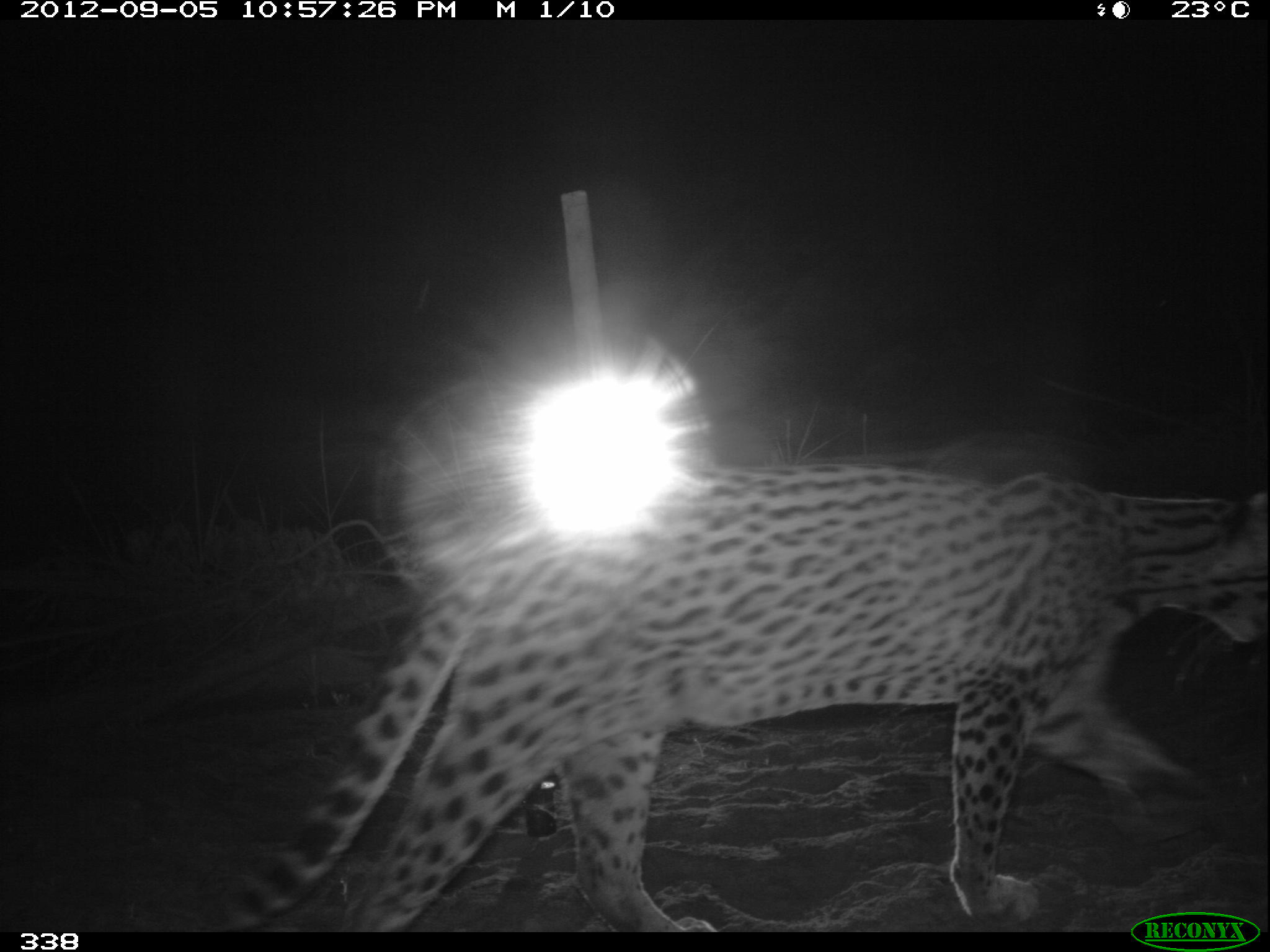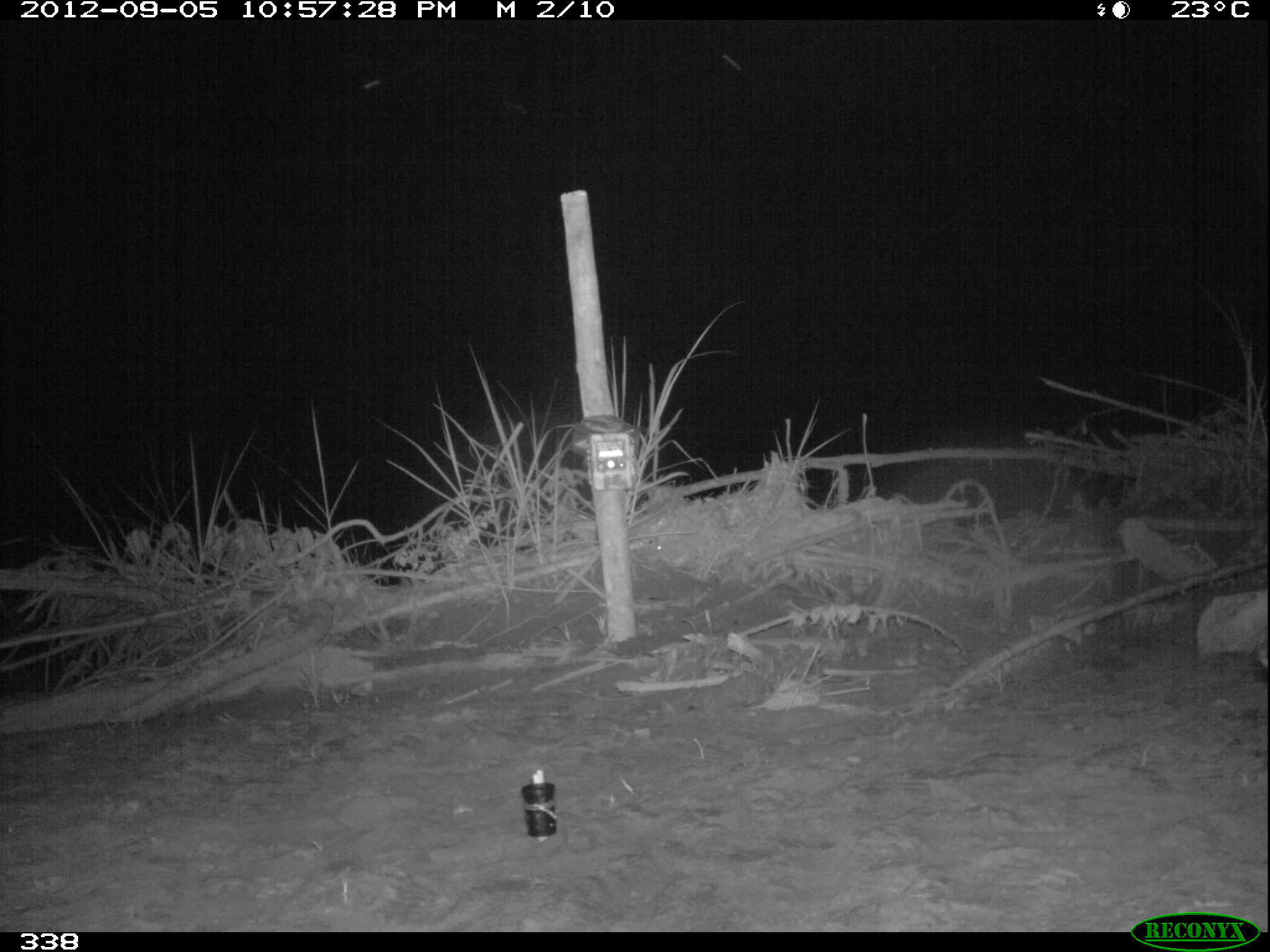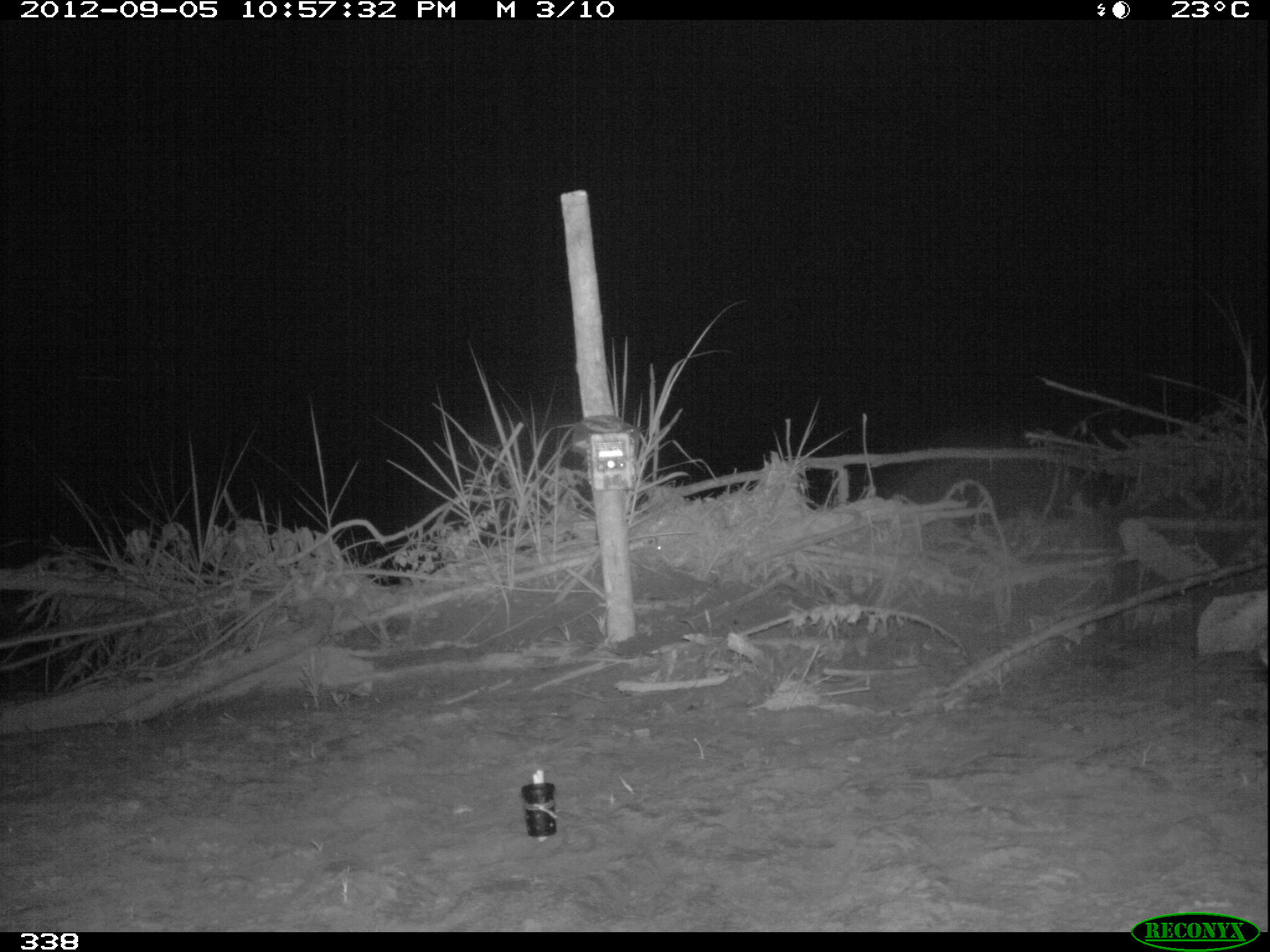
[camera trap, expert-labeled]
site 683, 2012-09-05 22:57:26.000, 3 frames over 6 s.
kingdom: Animalia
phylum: Chordata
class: Mammalia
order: Carnivora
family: Felidae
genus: Leopardus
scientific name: Leopardus pardalis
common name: ocelot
Leopardus pardalis (ocelot).